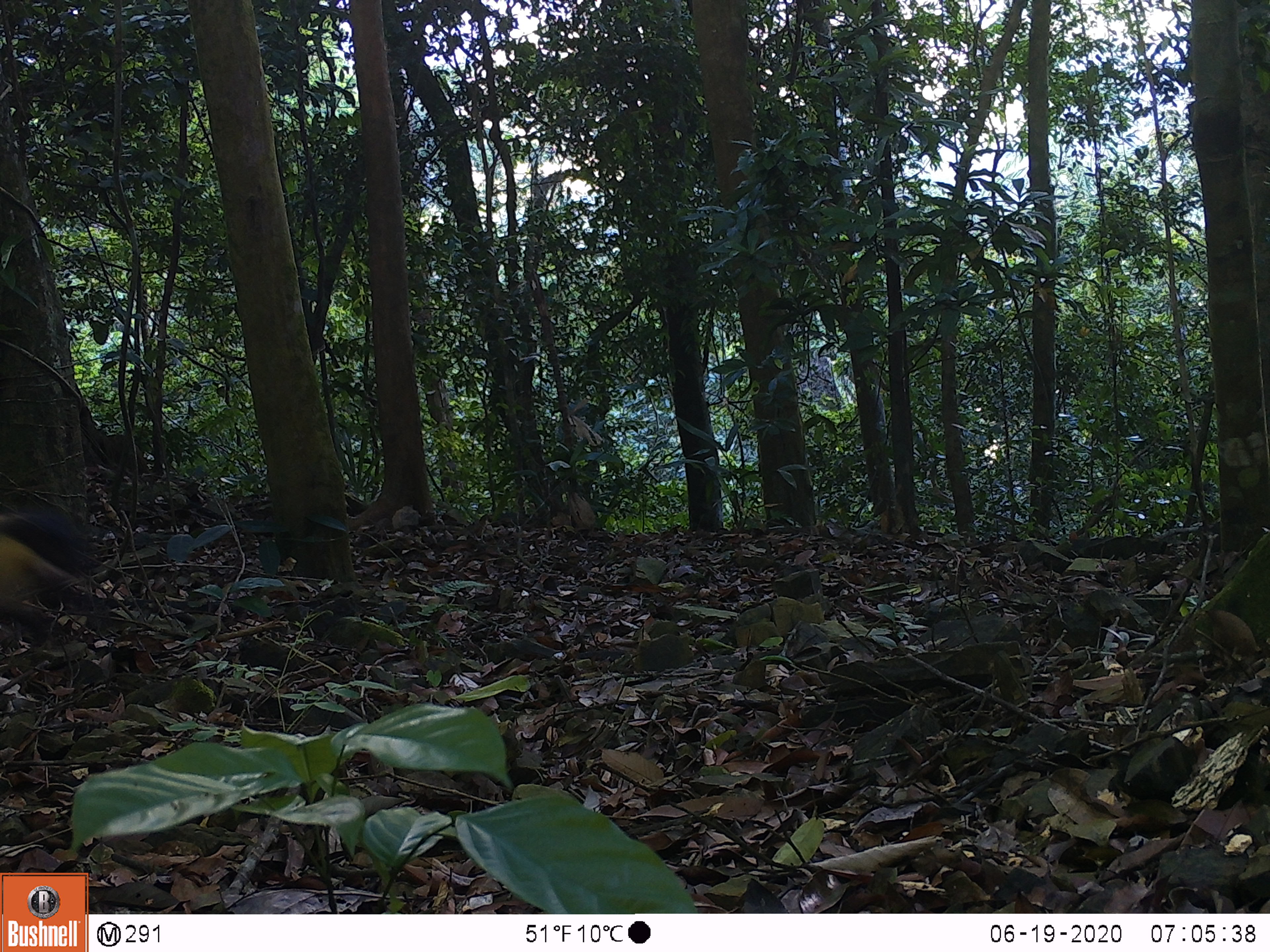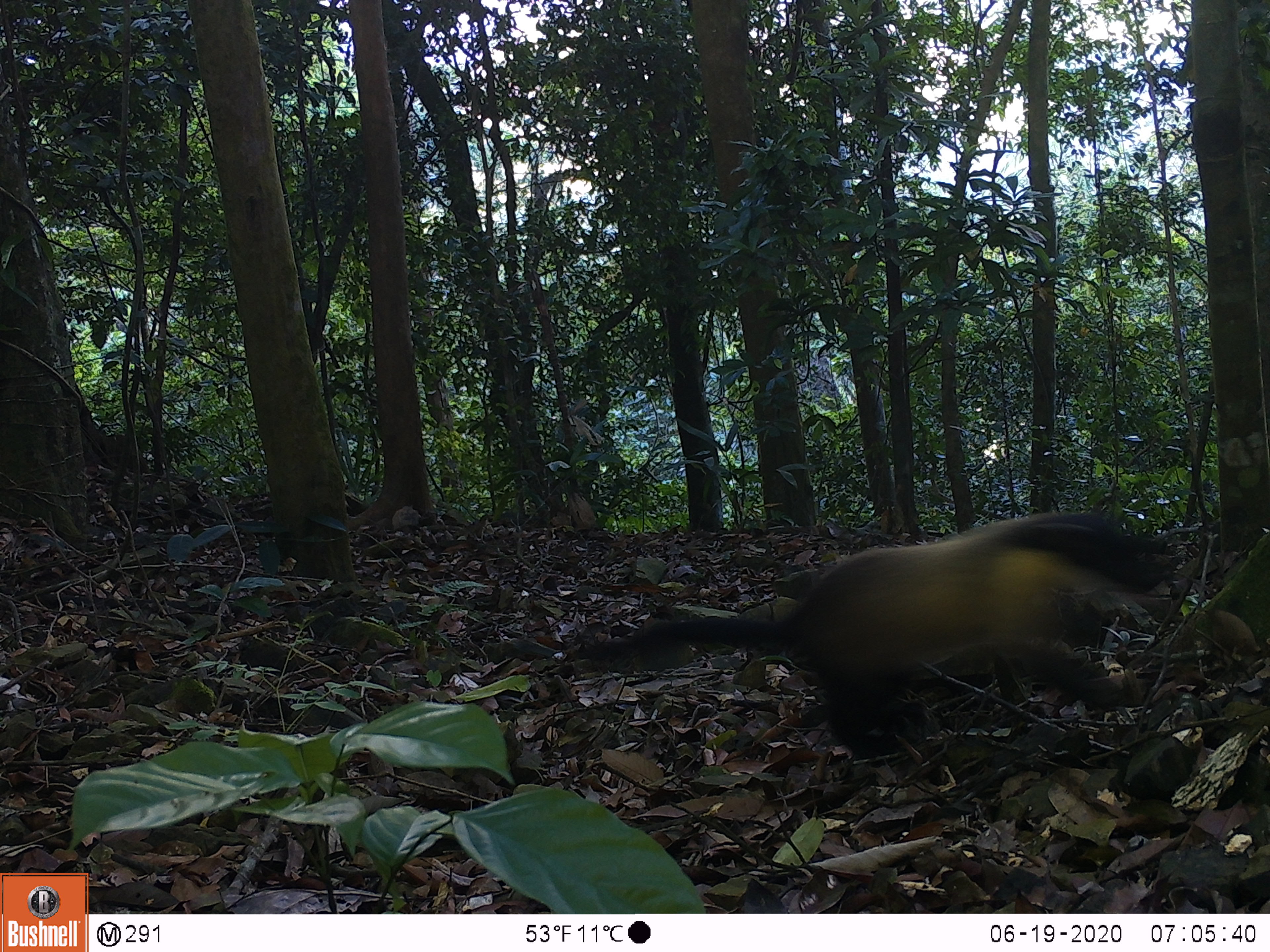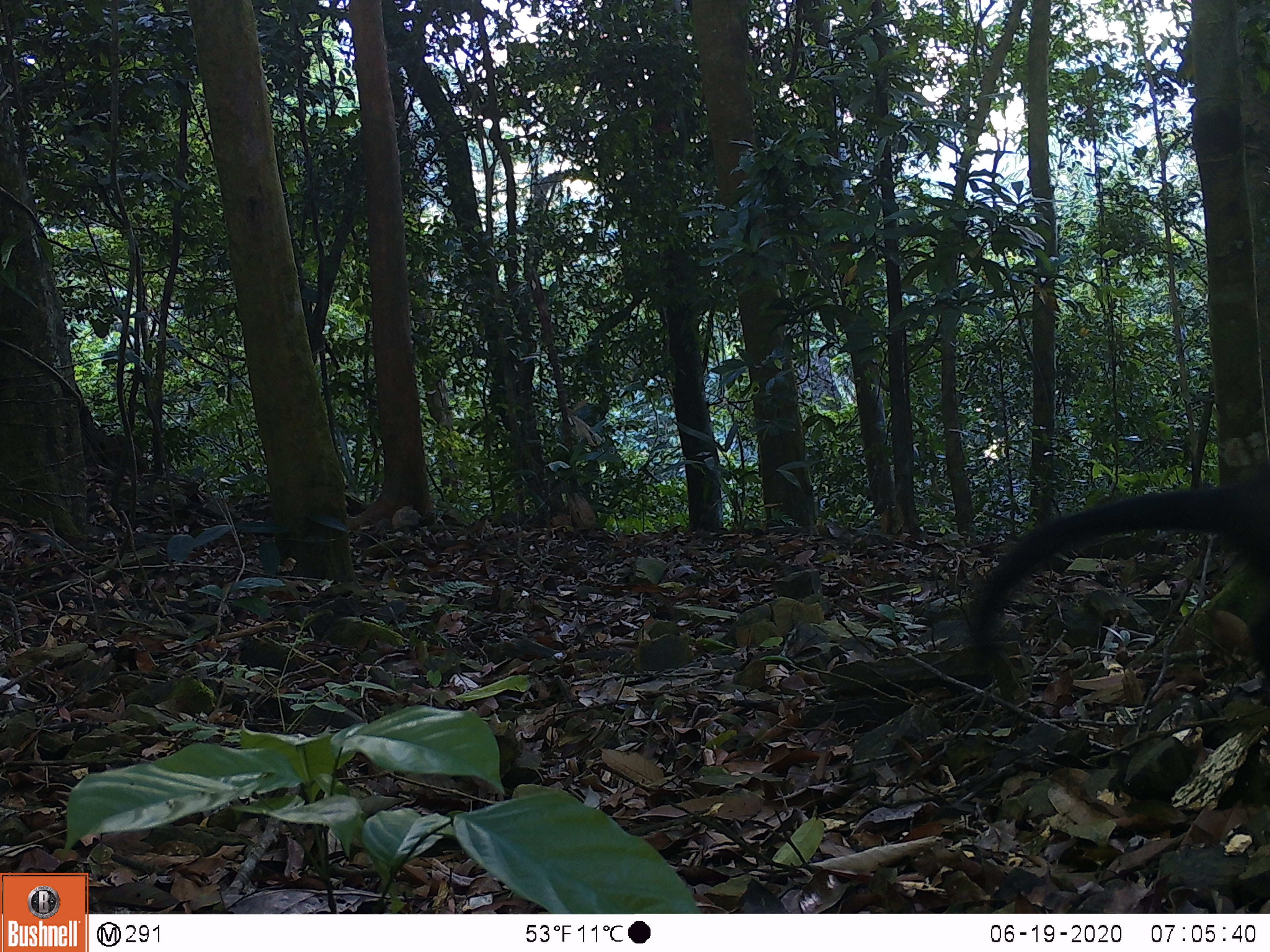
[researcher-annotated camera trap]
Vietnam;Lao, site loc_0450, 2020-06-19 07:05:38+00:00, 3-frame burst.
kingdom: Animalia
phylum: Chordata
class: Mammalia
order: Carnivora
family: Mustelidae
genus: Martes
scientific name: Martes flavigula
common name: yellow-throated marten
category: yellow throated marten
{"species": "yellow throated marten (yellow-throated marten) (Martes flavigula)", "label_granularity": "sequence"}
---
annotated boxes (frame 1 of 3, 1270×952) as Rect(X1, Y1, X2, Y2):
yellow throated marten: Rect(0, 506, 95, 643)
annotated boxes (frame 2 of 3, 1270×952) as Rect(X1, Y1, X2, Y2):
yellow throated marten: Rect(563, 510, 1184, 759)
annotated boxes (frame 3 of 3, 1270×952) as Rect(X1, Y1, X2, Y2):
yellow throated marten: Rect(967, 470, 1268, 706)